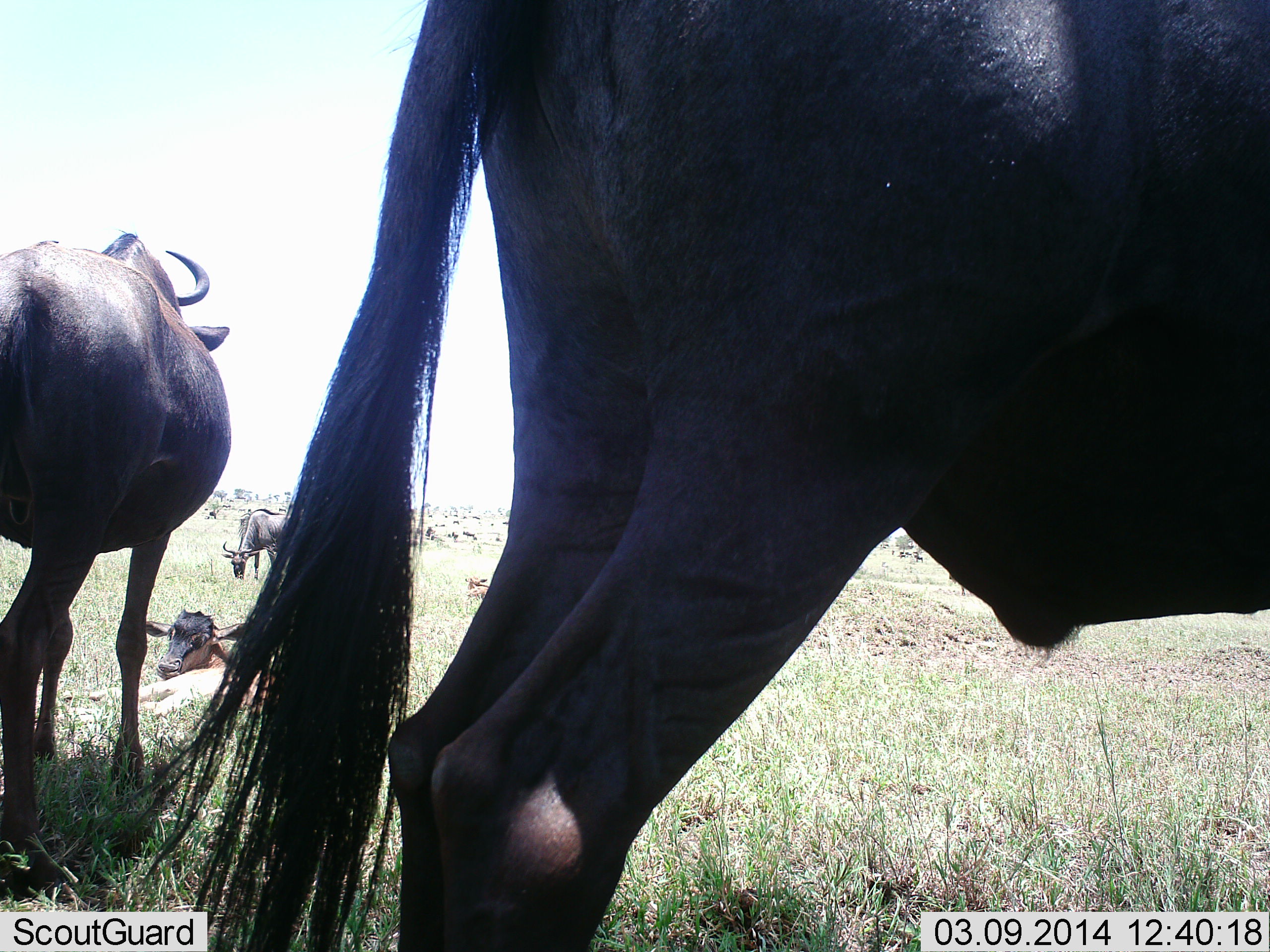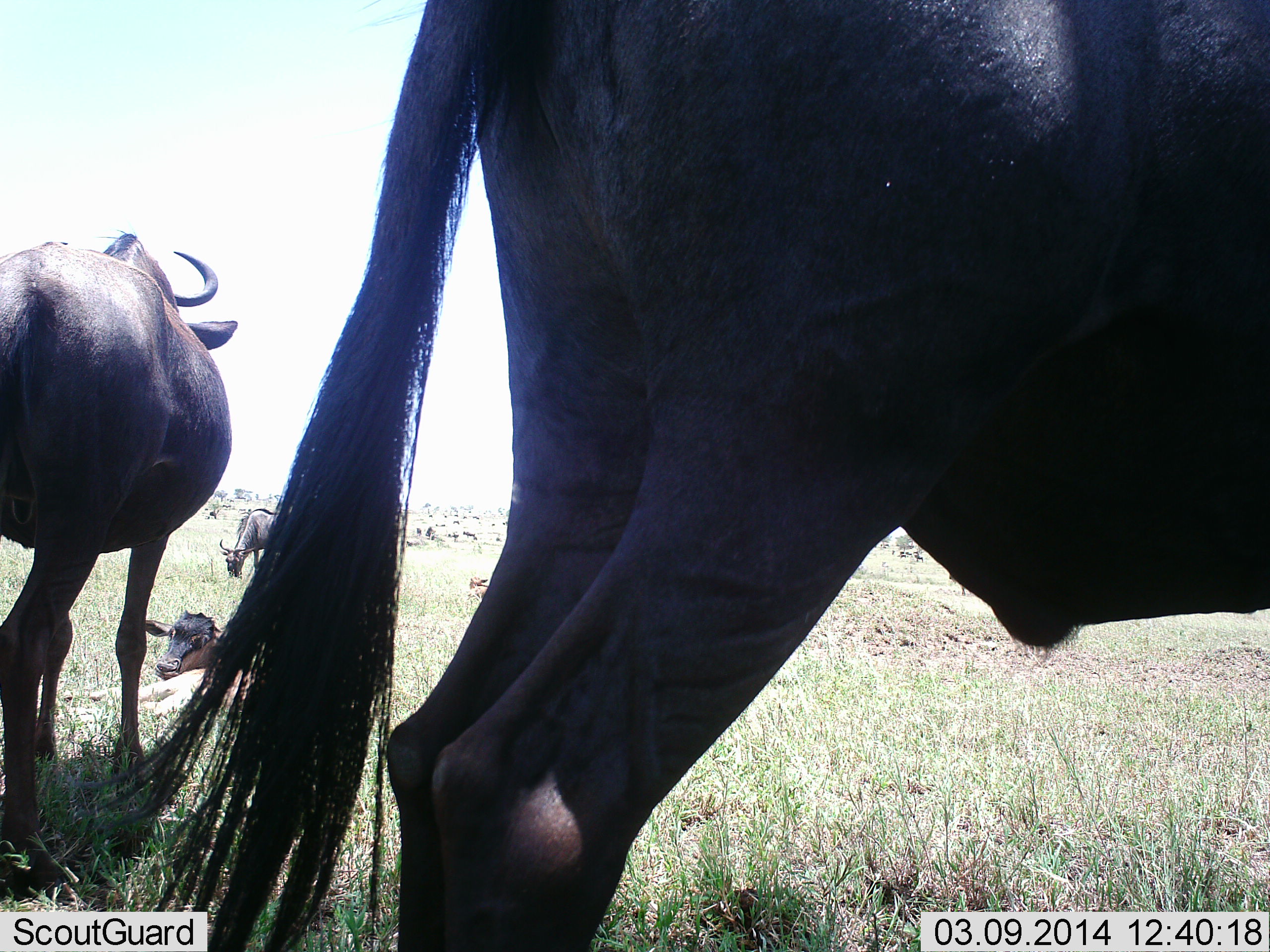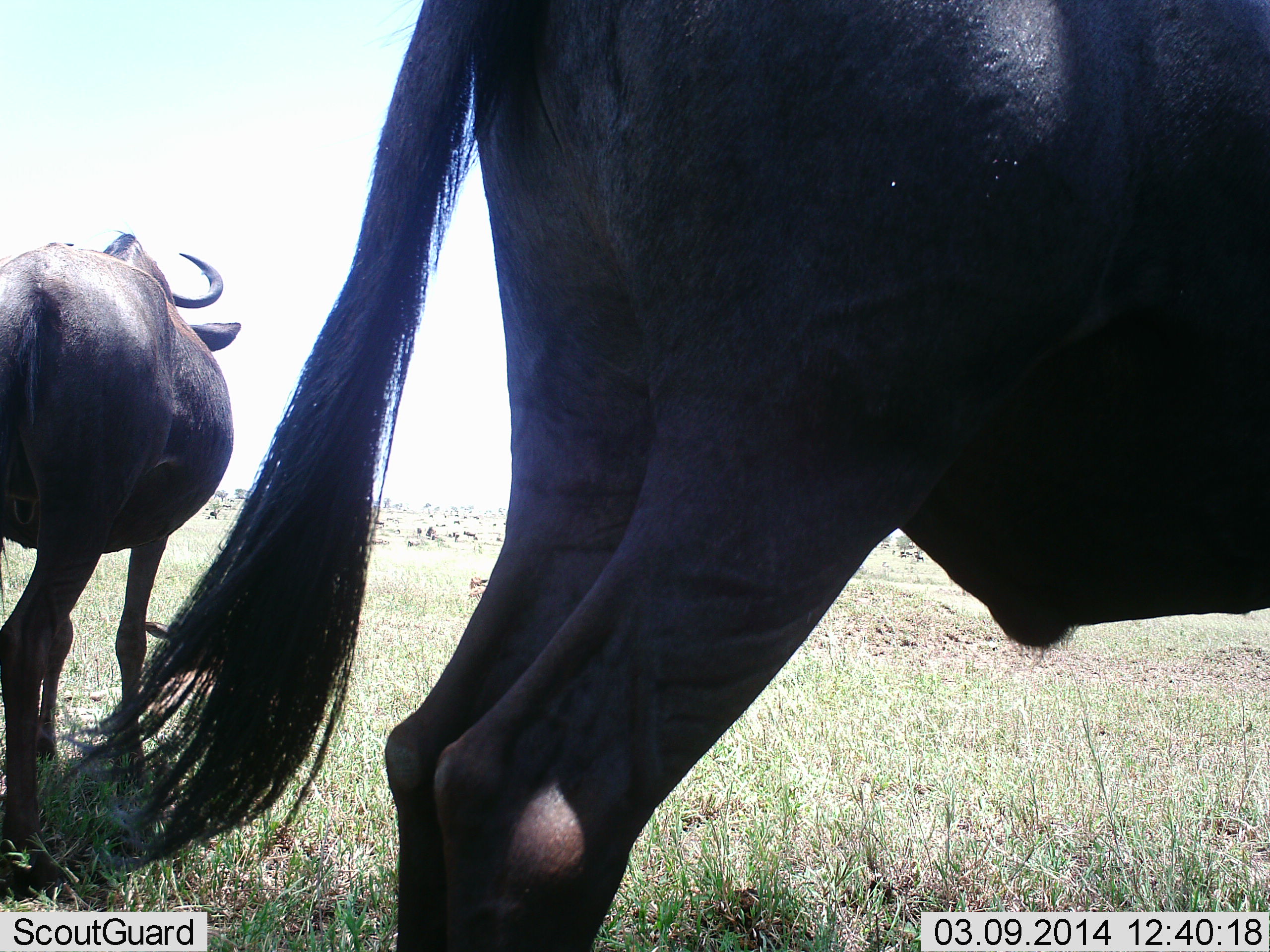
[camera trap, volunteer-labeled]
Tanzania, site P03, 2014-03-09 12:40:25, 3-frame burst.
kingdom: Animalia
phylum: Chordata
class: Mammalia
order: Artiodactyla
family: Bovidae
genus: Connochaetes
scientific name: Connochaetes taurinus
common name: blue wildebeest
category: wildebeest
Wildebeest (blue wildebeest) (Connochaetes taurinus), count 5. Behavior (volunteer vote fractions): standing 100%, resting 80%, moving 10%, interacting 0%. Young present (vote fraction): 60%. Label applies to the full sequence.